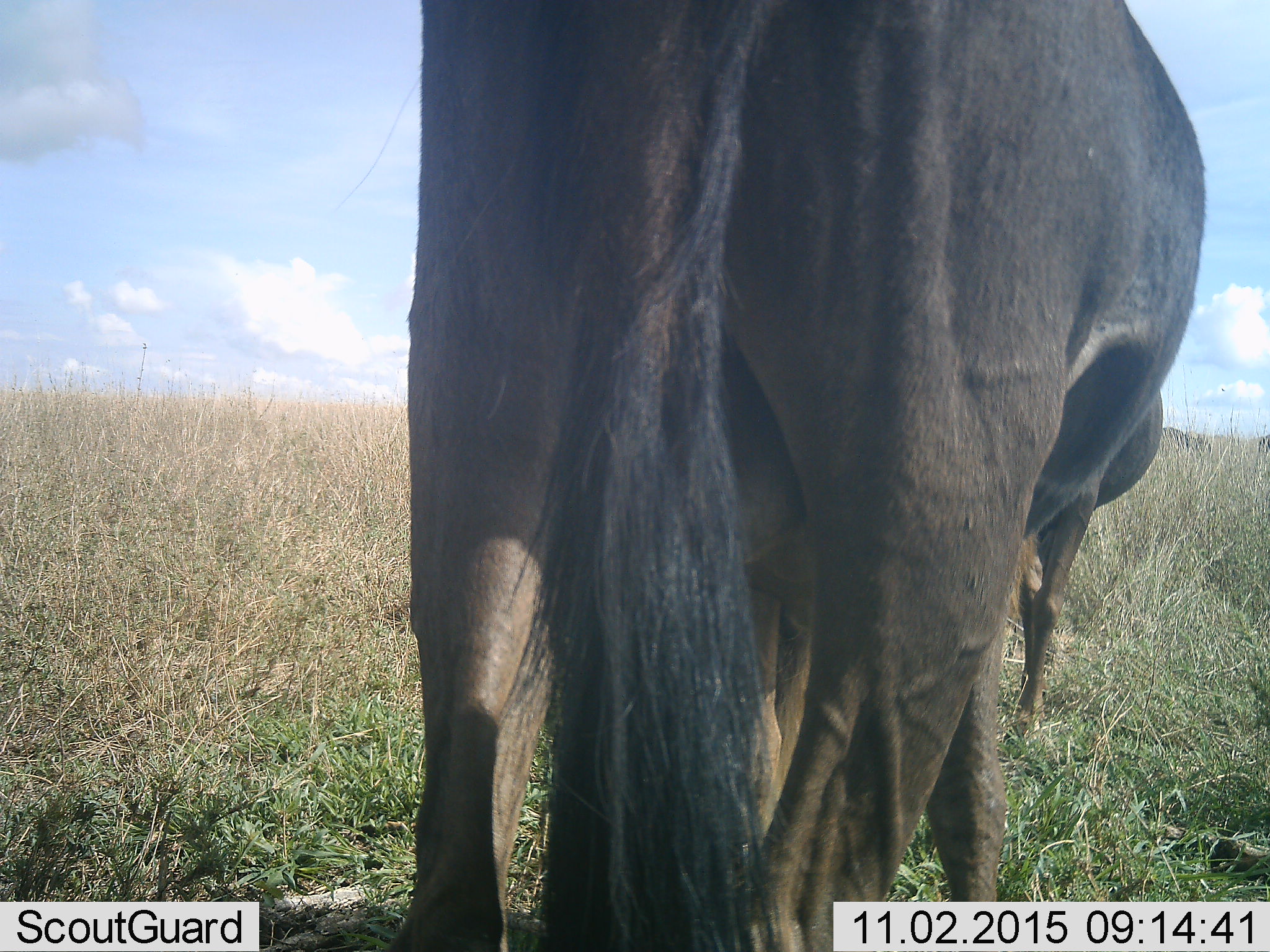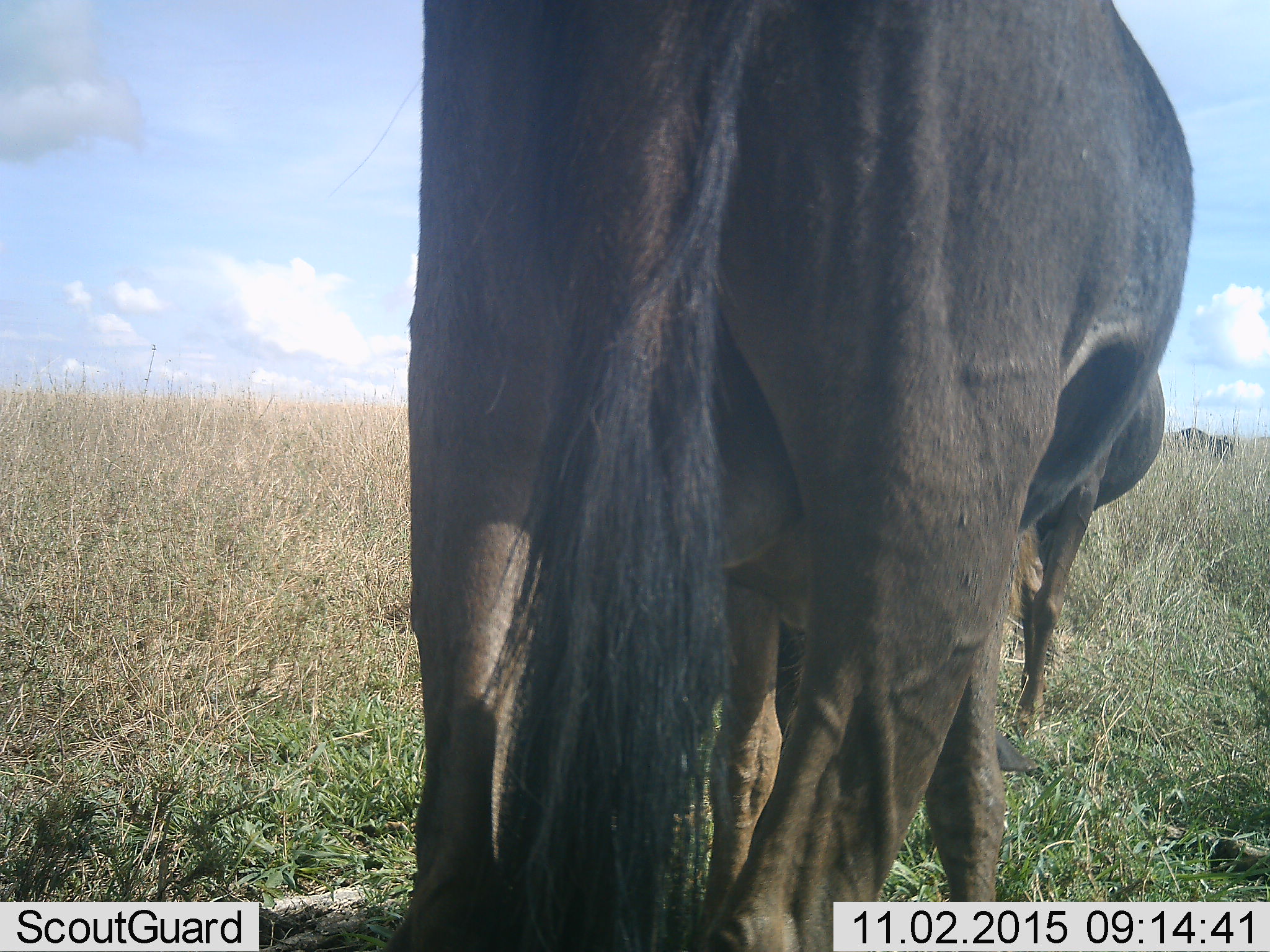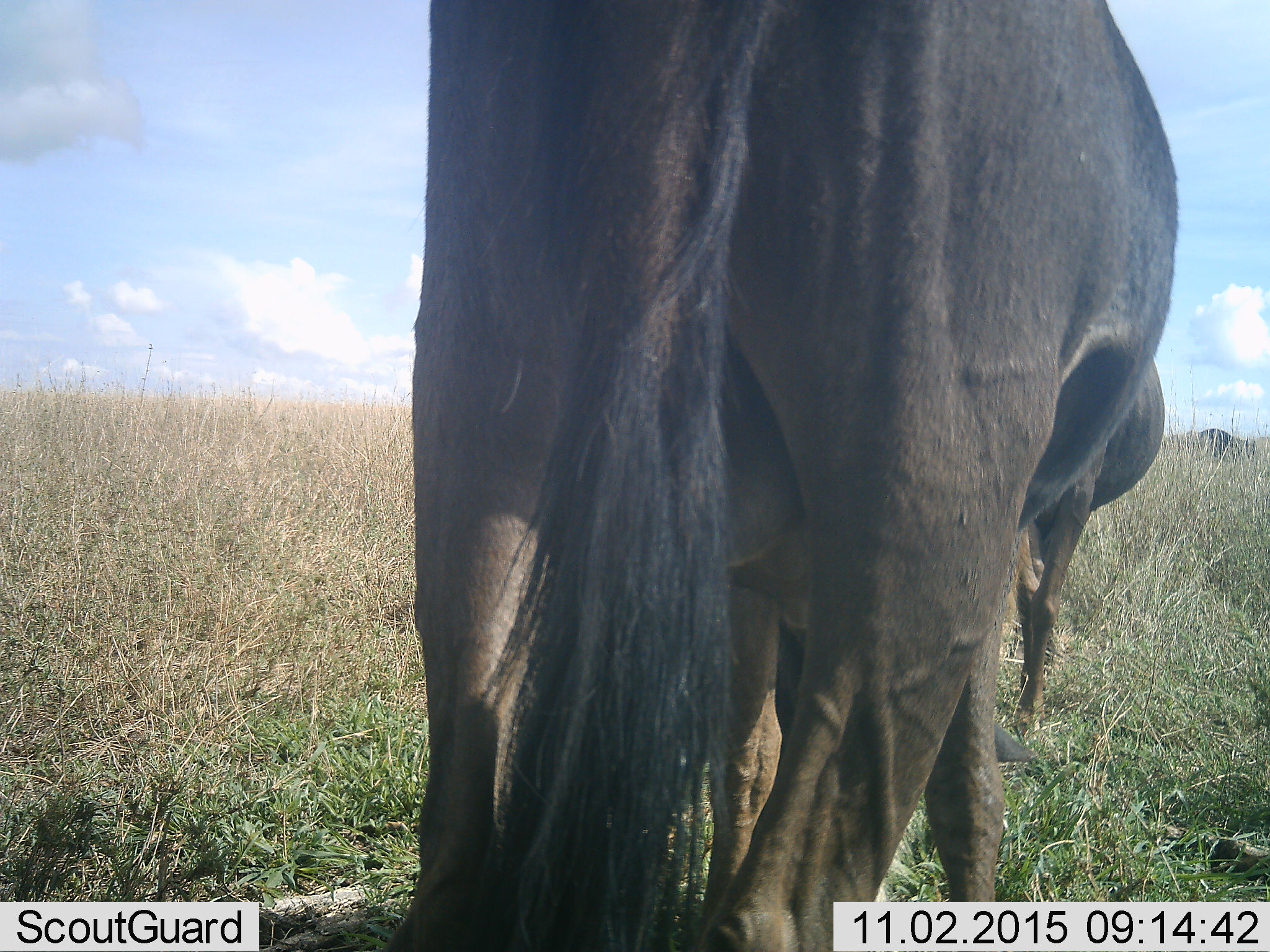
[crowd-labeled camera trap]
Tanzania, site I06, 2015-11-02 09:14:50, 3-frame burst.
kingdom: Animalia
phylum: Chordata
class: Mammalia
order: Artiodactyla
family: Bovidae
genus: Connochaetes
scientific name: Connochaetes taurinus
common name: blue wildebeest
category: wildebeest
Wildebeest (blue wildebeest) (Connochaetes taurinus), count 3. Behavior (volunteer vote fractions): standing 88%, resting 0%, moving 38%, interacting 0%. Young present (vote fraction): 25%. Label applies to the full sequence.